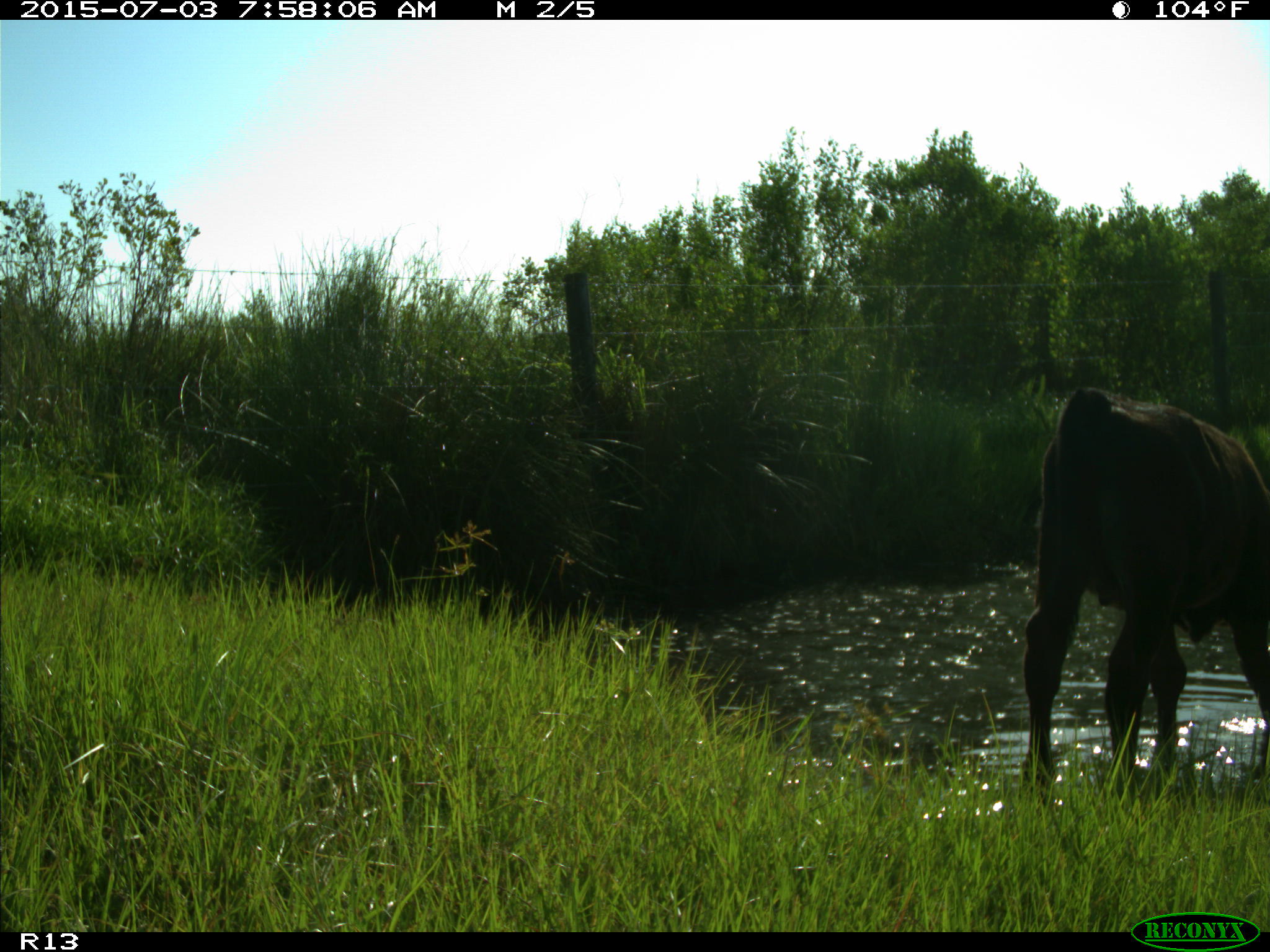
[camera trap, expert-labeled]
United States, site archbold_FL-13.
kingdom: Animalia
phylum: Chordata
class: Mammalia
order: Artiodactyla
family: Bovidae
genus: Bos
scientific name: Bos taurus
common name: domestic cow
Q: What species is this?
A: Bos taurus (domestic cow).